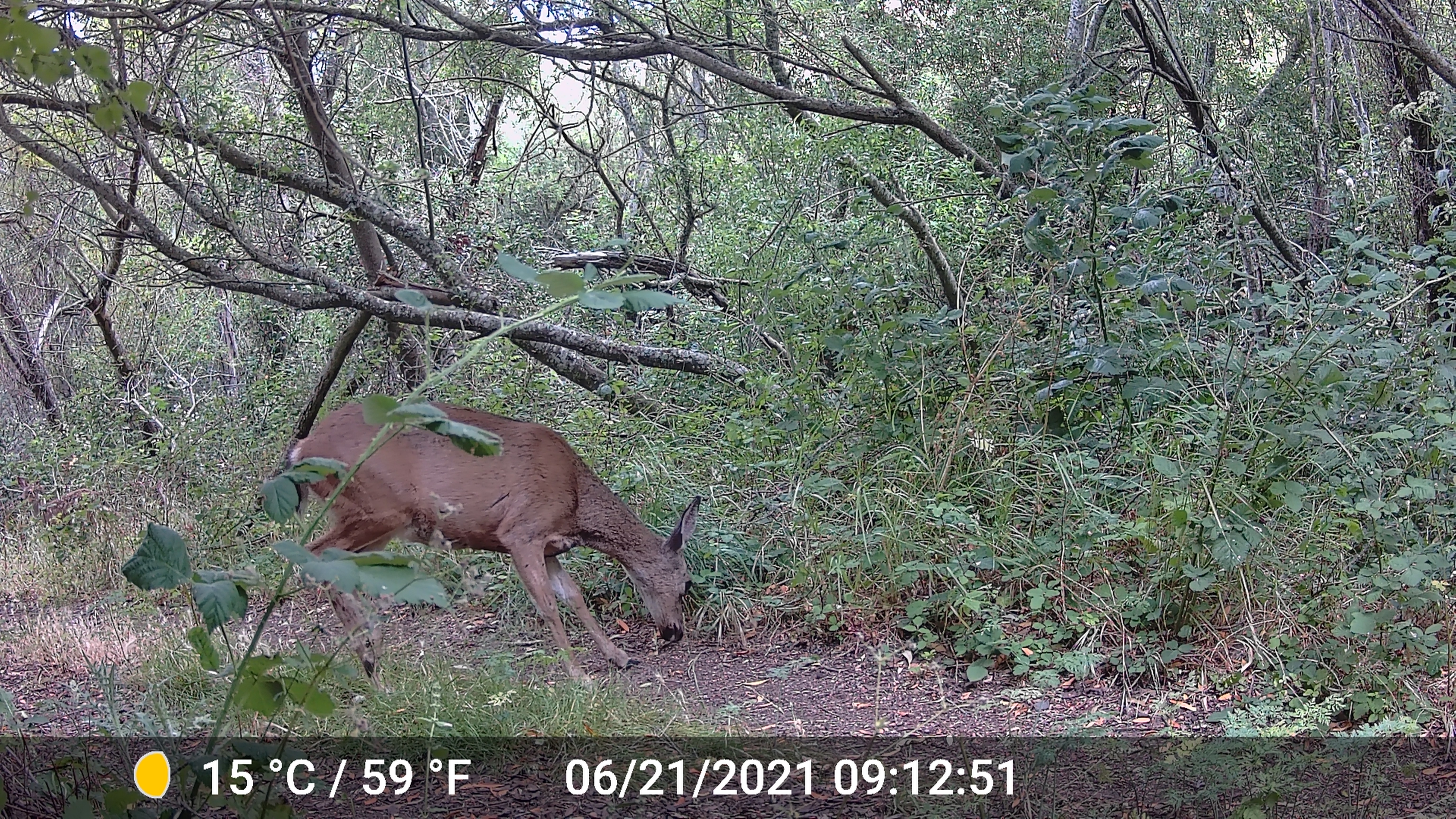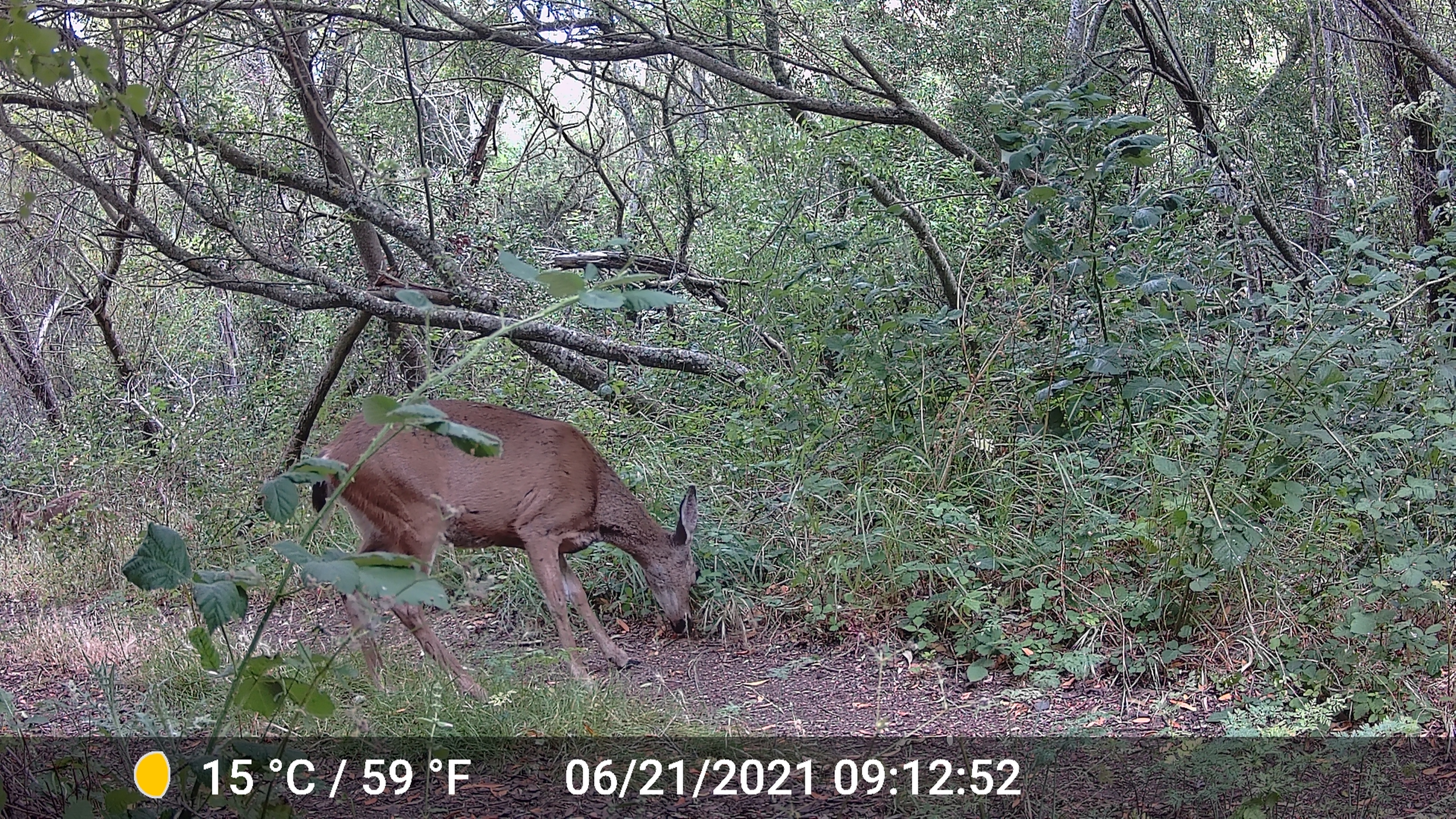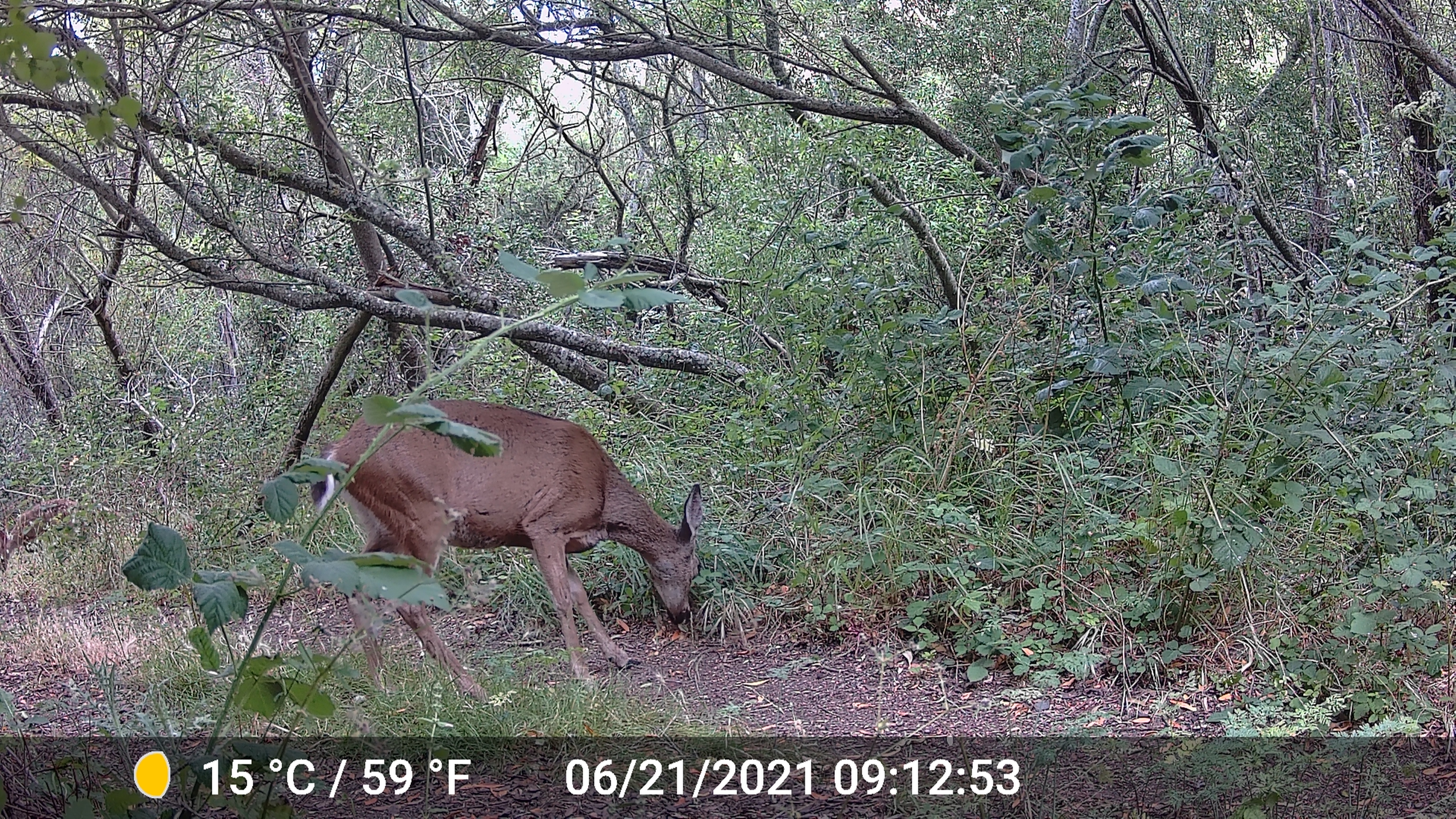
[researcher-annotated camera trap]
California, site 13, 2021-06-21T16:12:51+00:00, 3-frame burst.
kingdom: Animalia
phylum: Chordata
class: Mammalia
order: Artiodactyla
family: Cervidae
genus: Odocoileus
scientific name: Odocoileus hemionus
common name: mule deer